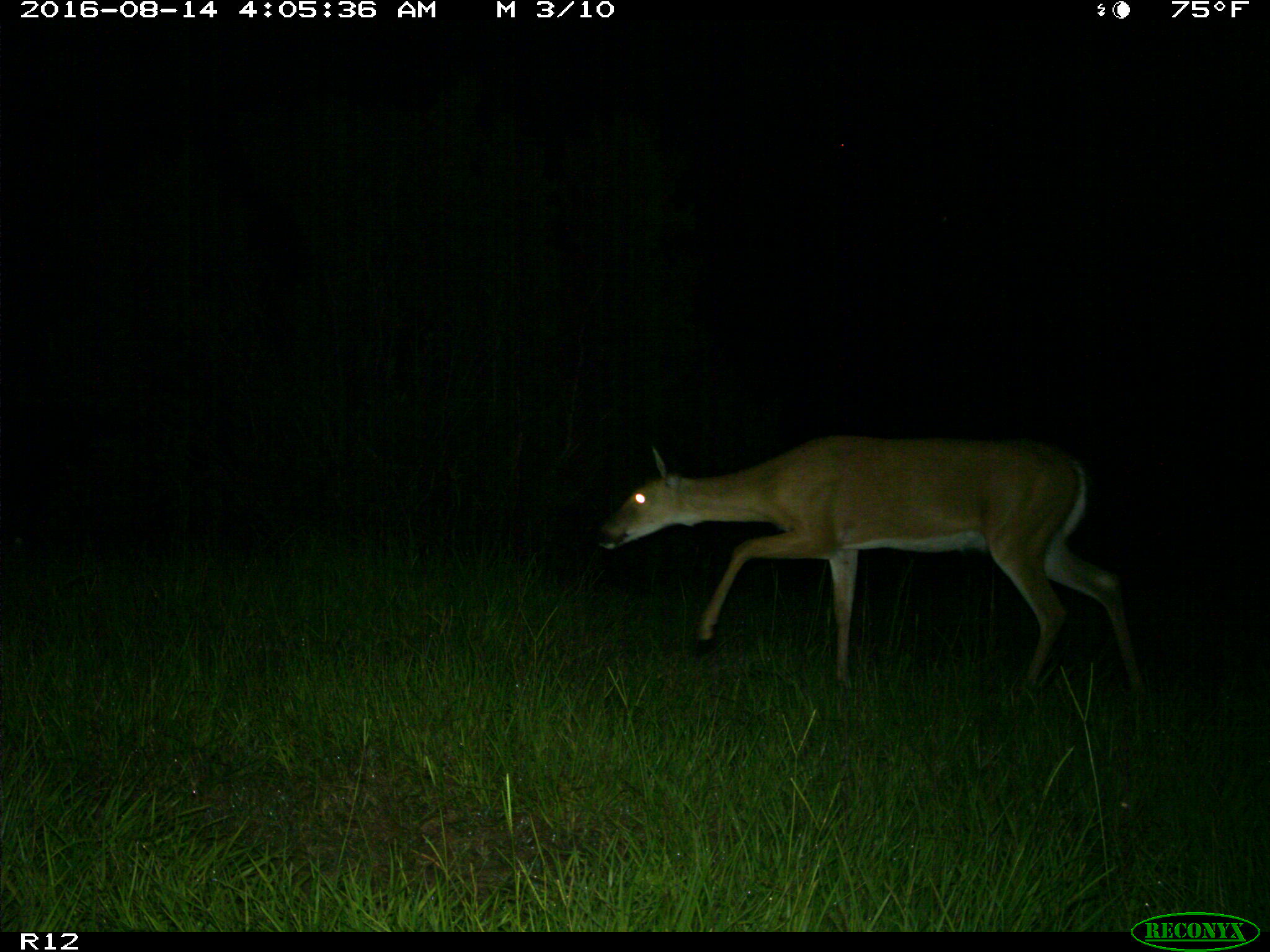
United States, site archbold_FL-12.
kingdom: Animalia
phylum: Chordata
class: Mammalia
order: Artiodactyla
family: Cervidae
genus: Odocoileus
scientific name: Odocoileus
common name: deer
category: unidentified deer